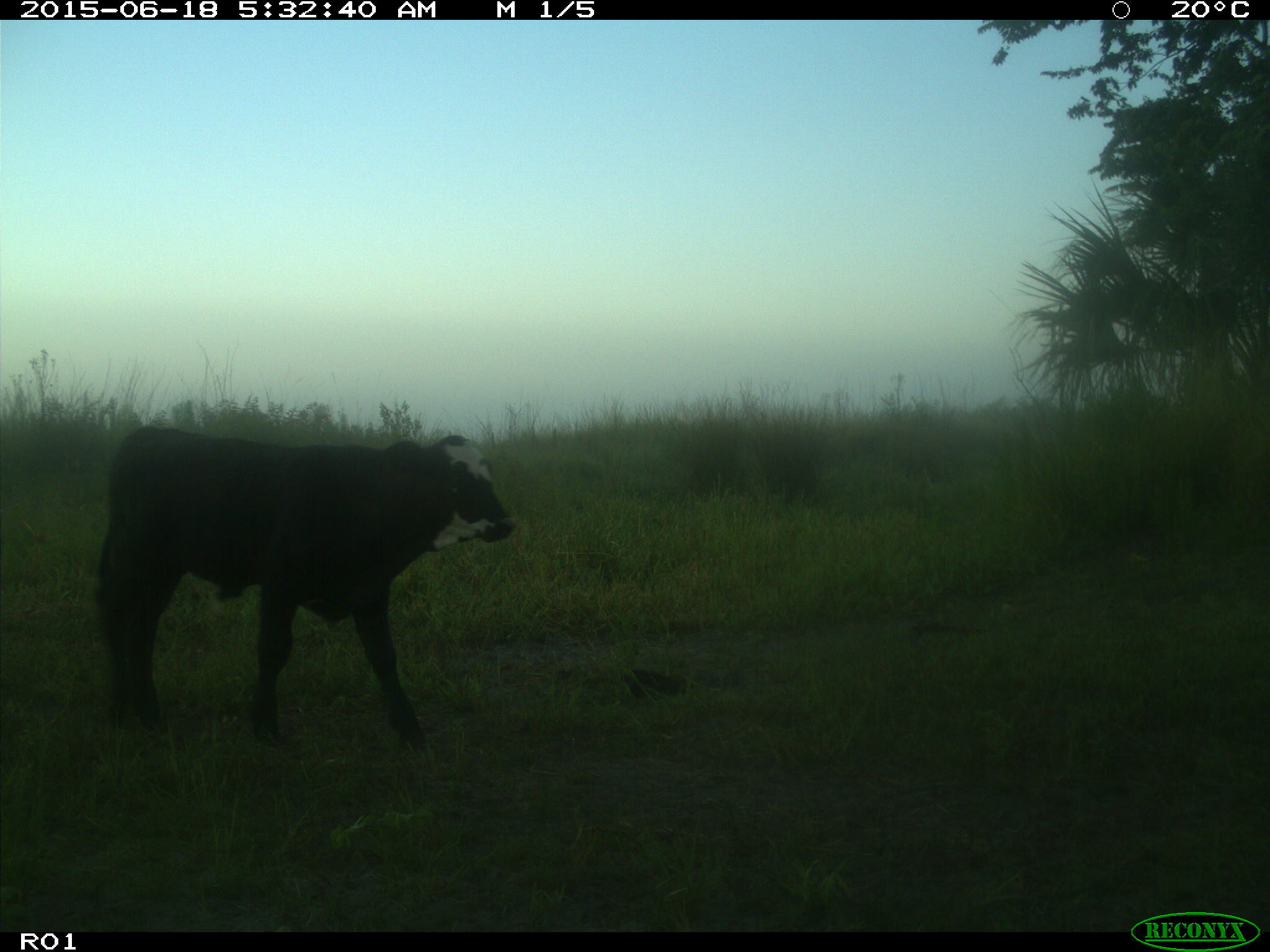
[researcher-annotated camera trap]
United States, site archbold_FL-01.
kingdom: Animalia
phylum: Chordata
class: Mammalia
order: Artiodactyla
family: Bovidae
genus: Bos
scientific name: Bos taurus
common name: domestic cow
Bos taurus (domestic cow).